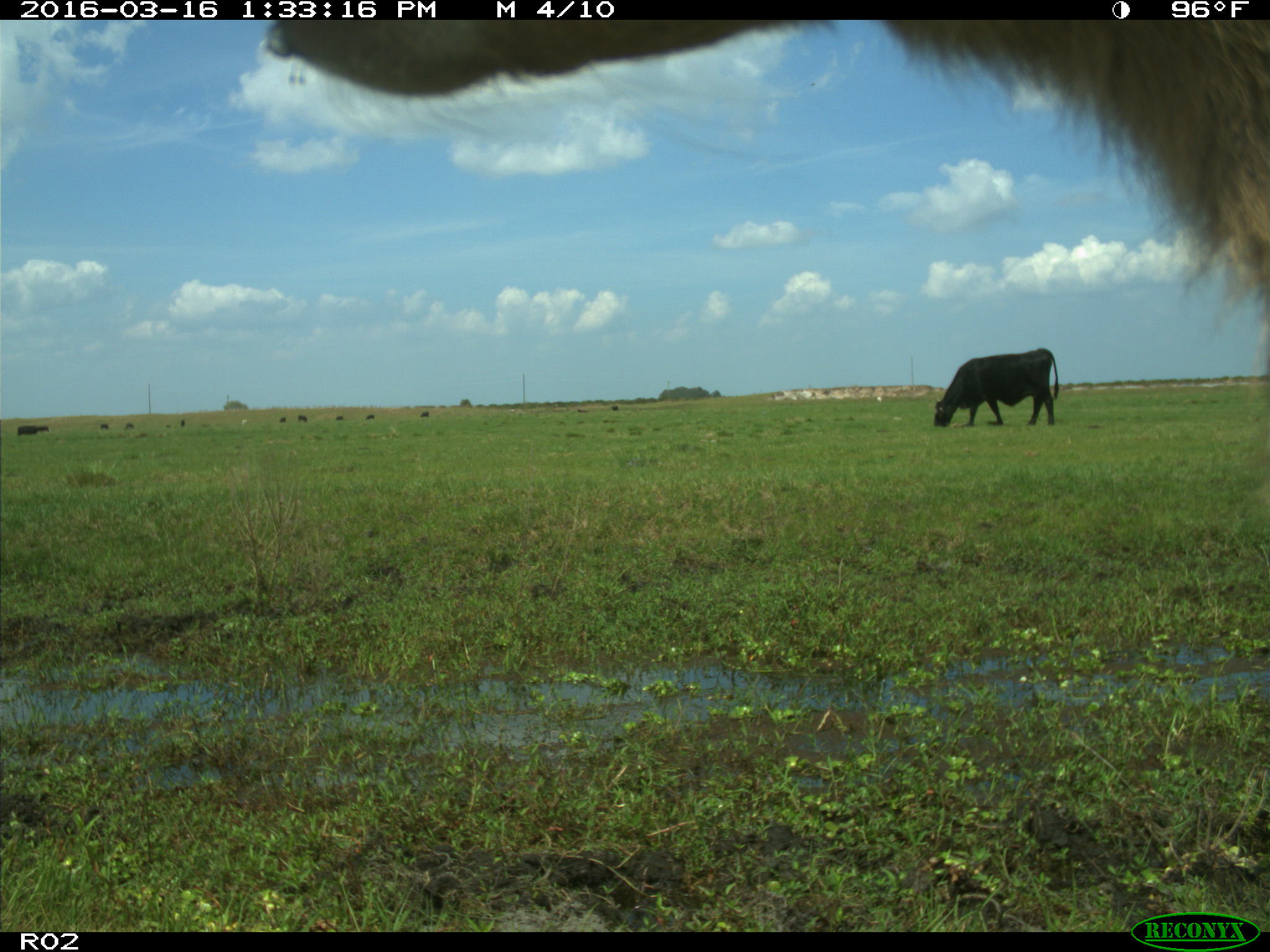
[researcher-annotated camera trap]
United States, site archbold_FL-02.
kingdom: Animalia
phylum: Chordata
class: Mammalia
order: Artiodactyla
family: Bovidae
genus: Bos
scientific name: Bos taurus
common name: domestic cow